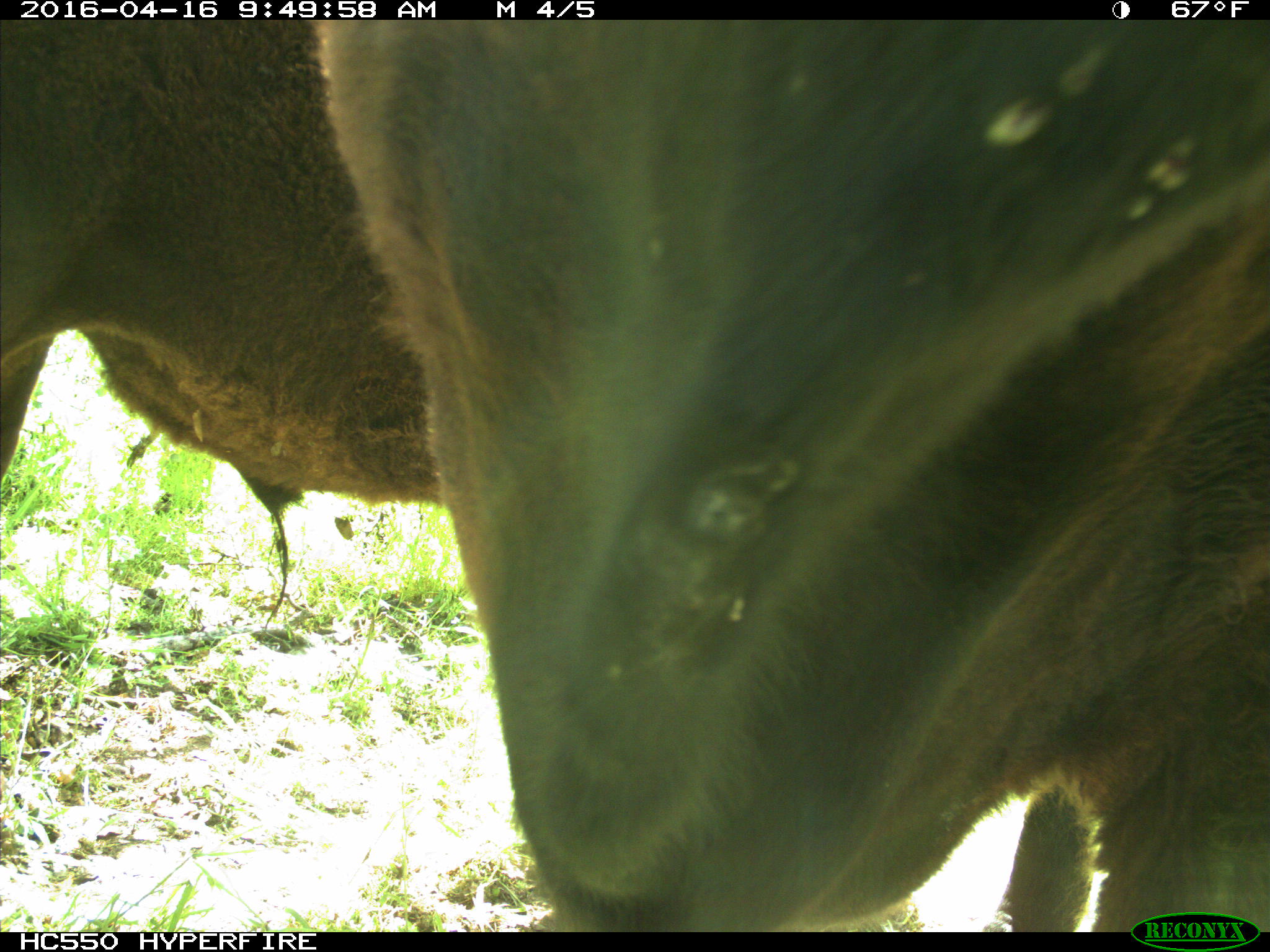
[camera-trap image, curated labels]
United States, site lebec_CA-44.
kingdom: Animalia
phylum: Chordata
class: Mammalia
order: Artiodactyla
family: Bovidae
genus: Bos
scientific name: Bos taurus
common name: domestic cow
Bos taurus (domestic cow).